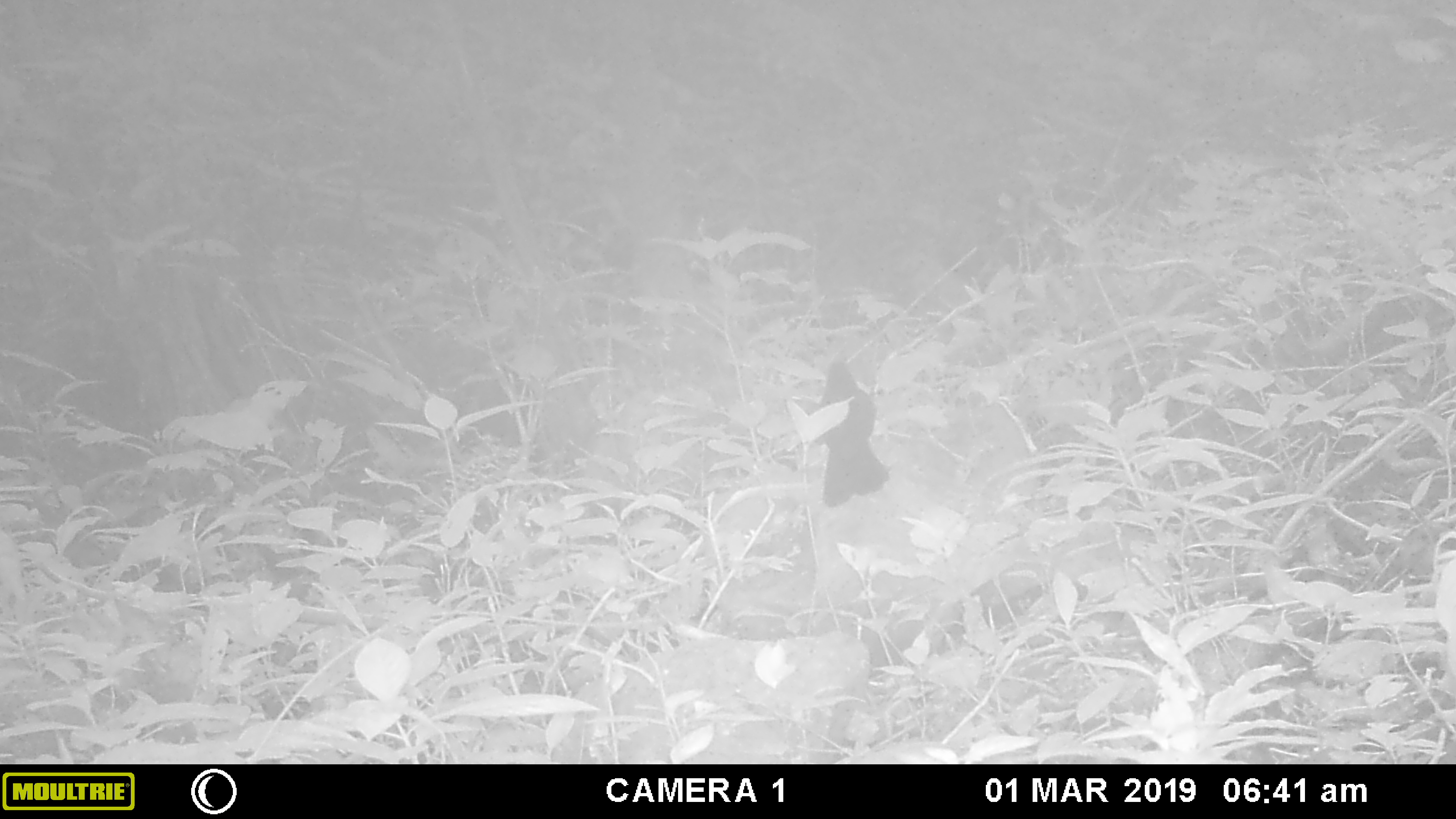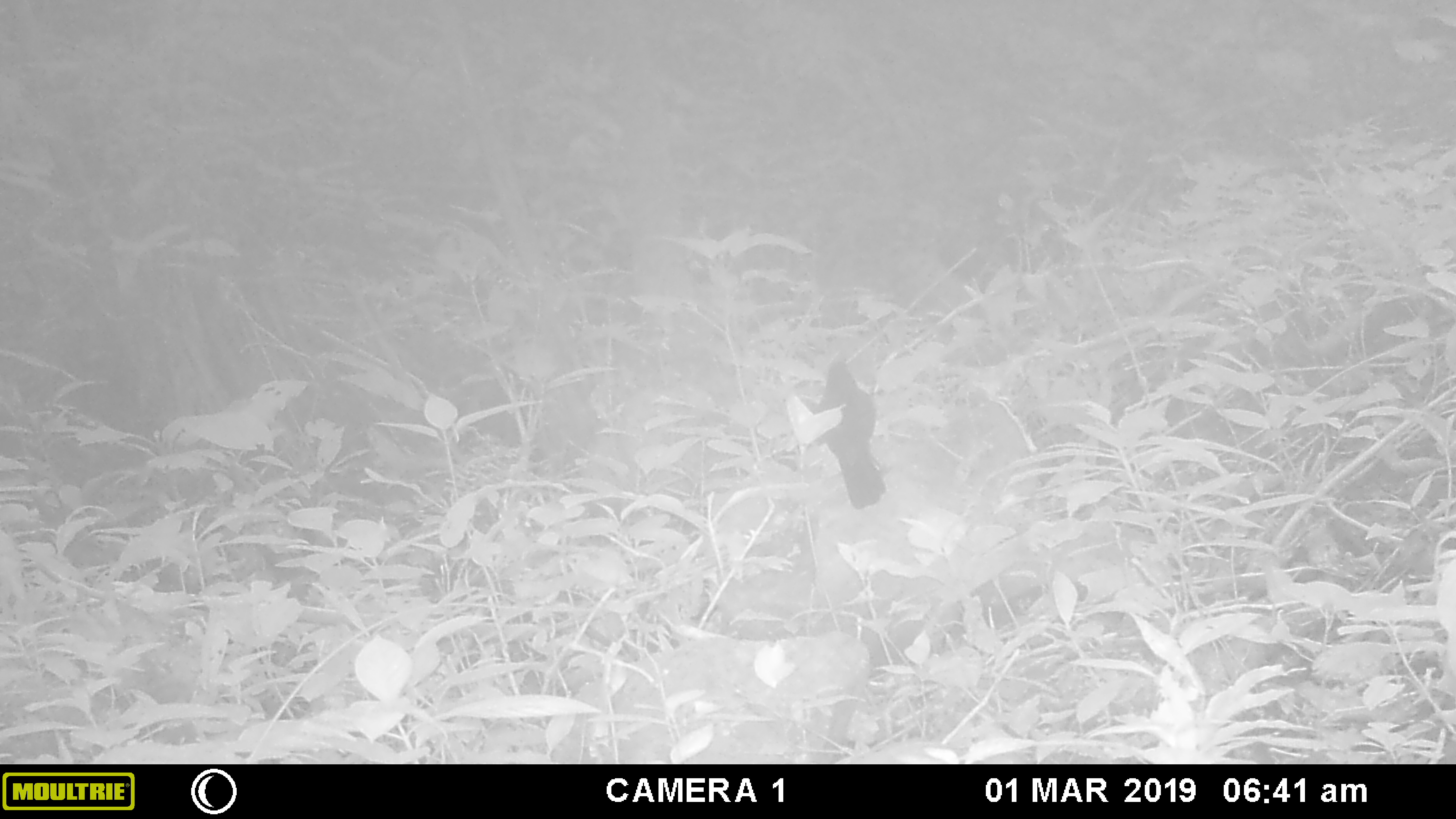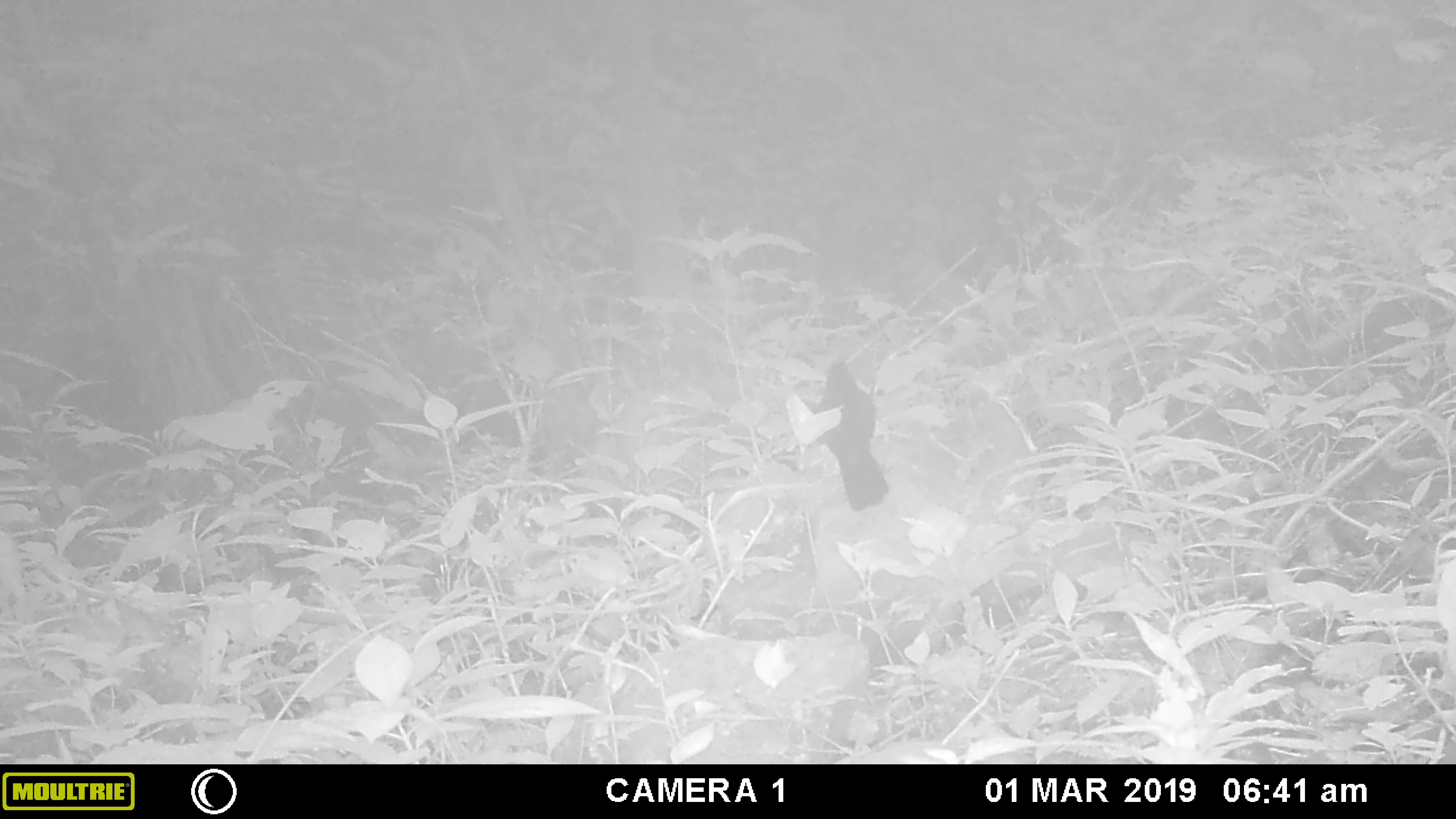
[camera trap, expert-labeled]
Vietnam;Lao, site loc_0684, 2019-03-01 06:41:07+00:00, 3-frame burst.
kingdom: Animalia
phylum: Chordata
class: Aves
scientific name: Aves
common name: bird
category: unidentified bird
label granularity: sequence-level